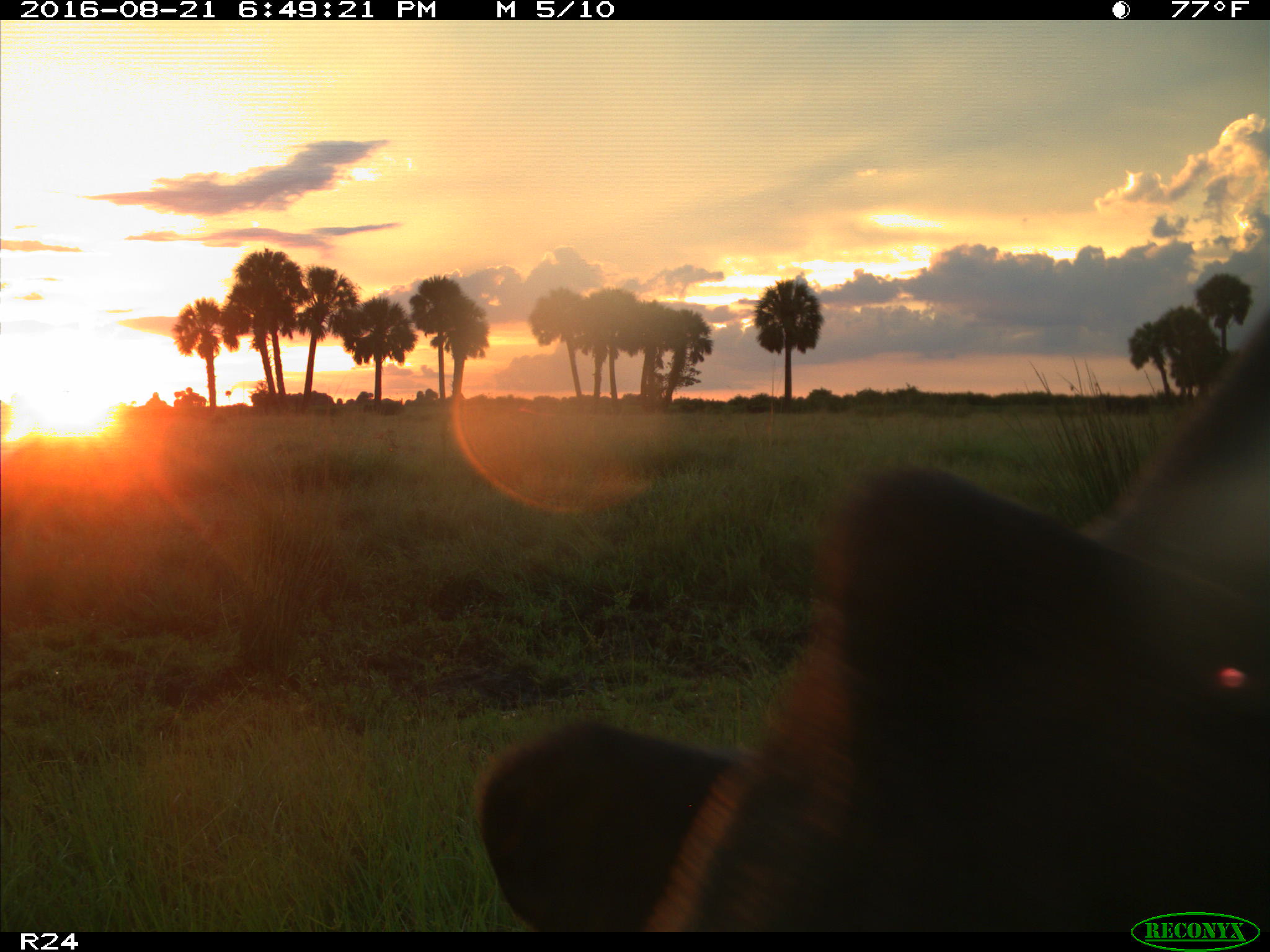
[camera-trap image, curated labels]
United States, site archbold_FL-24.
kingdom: Animalia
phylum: Chordata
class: Mammalia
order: Artiodactyla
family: Bovidae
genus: Bos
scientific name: Bos taurus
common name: domestic cow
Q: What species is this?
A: Bos taurus (domestic cow).